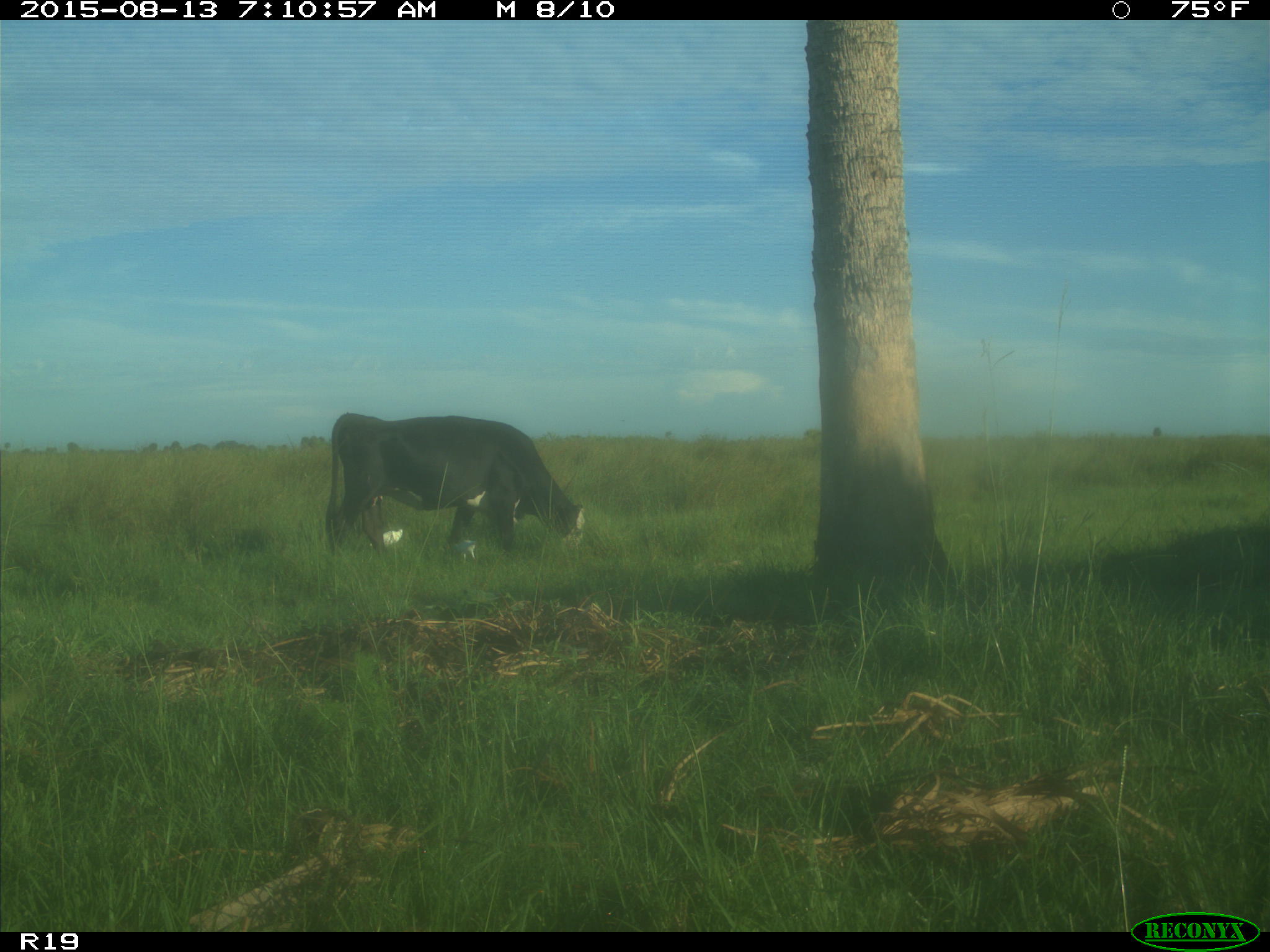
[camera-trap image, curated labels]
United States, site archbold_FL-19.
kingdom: Animalia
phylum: Chordata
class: Mammalia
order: Artiodactyla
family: Bovidae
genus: Bos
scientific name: Bos taurus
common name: domestic cow